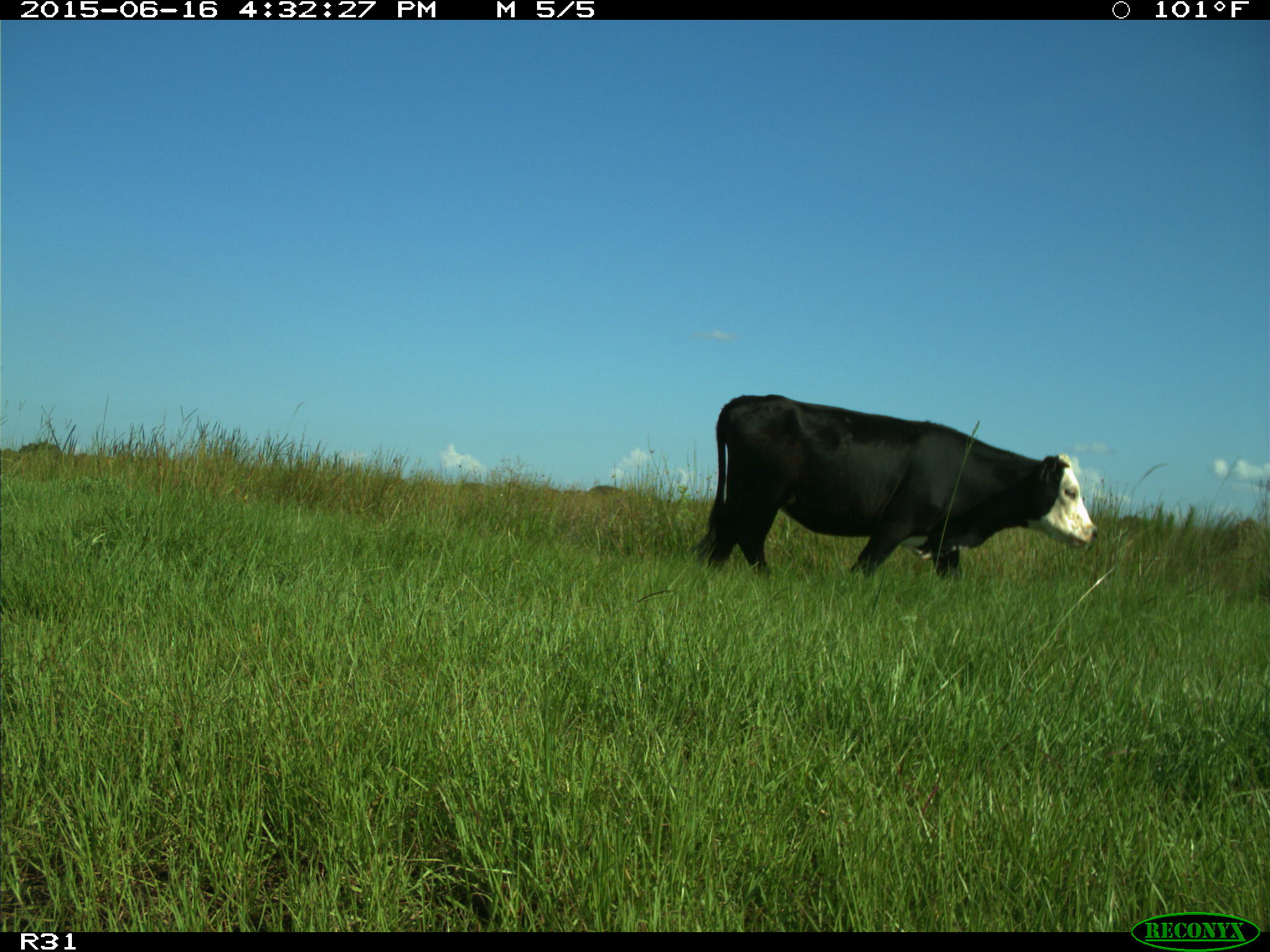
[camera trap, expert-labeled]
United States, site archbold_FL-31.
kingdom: Animalia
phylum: Chordata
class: Mammalia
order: Artiodactyla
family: Bovidae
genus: Bos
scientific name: Bos taurus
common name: domestic cow